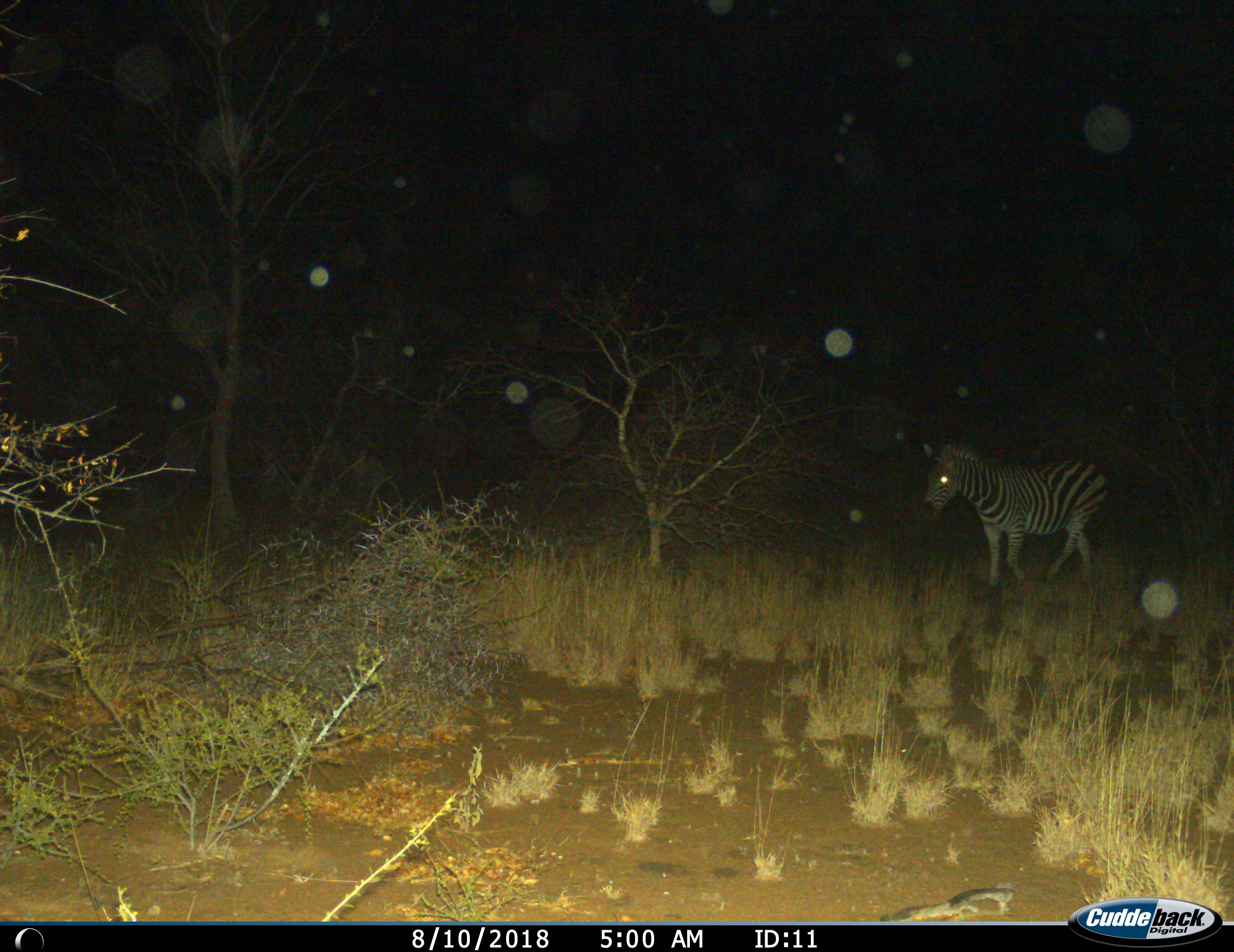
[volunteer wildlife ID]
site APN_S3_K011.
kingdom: Animalia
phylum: Chordata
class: Mammalia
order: Perissodactyla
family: Equidae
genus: Equus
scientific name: Equus quagga burchellii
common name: burchell's zebra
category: zebraburchells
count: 1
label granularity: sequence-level